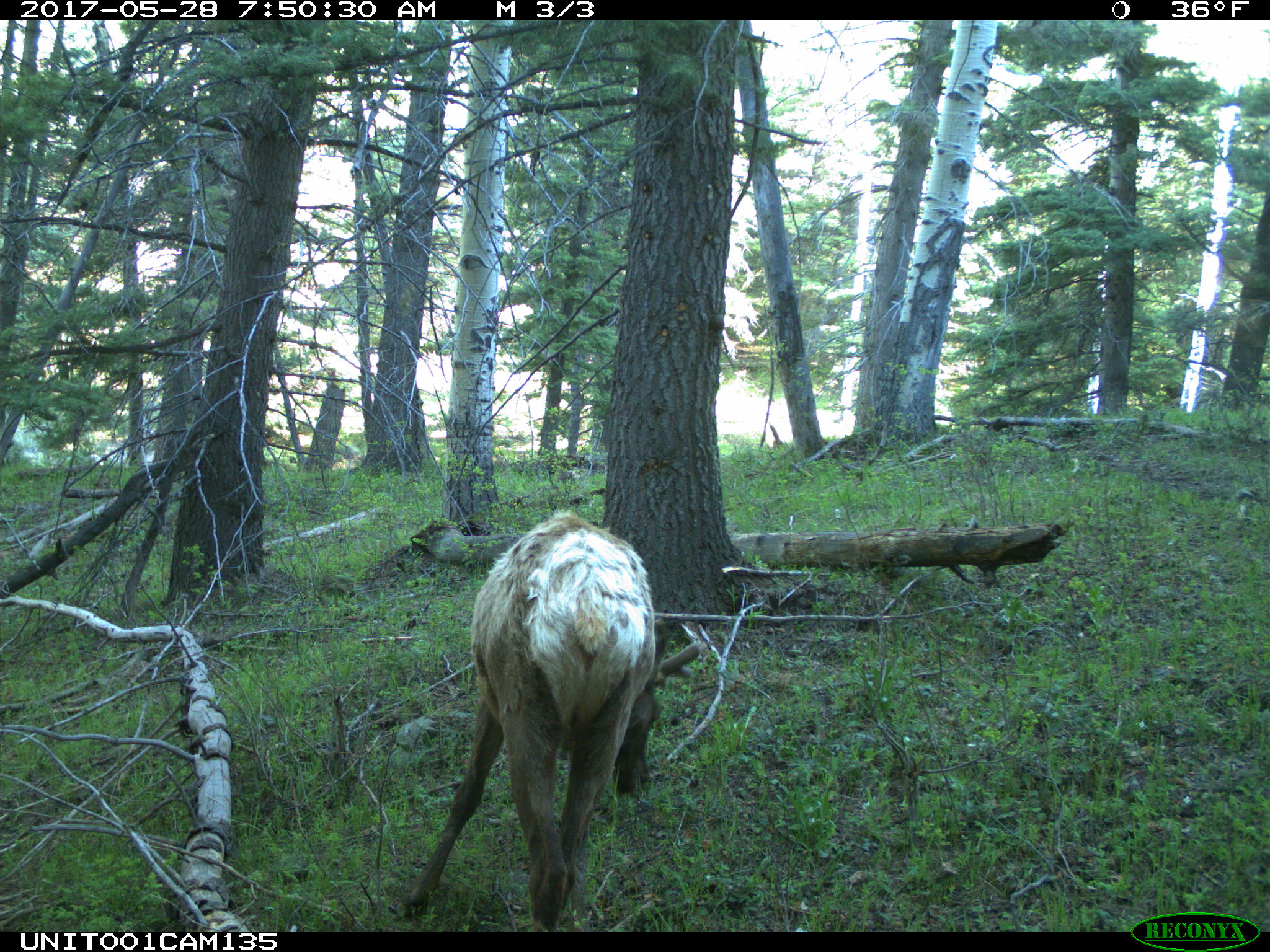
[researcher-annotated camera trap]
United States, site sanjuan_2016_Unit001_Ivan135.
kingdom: Animalia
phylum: Chordata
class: Mammalia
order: Artiodactyla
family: Cervidae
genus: Cervus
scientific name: Cervus elaphus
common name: red deer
Cervus elaphus (red deer).